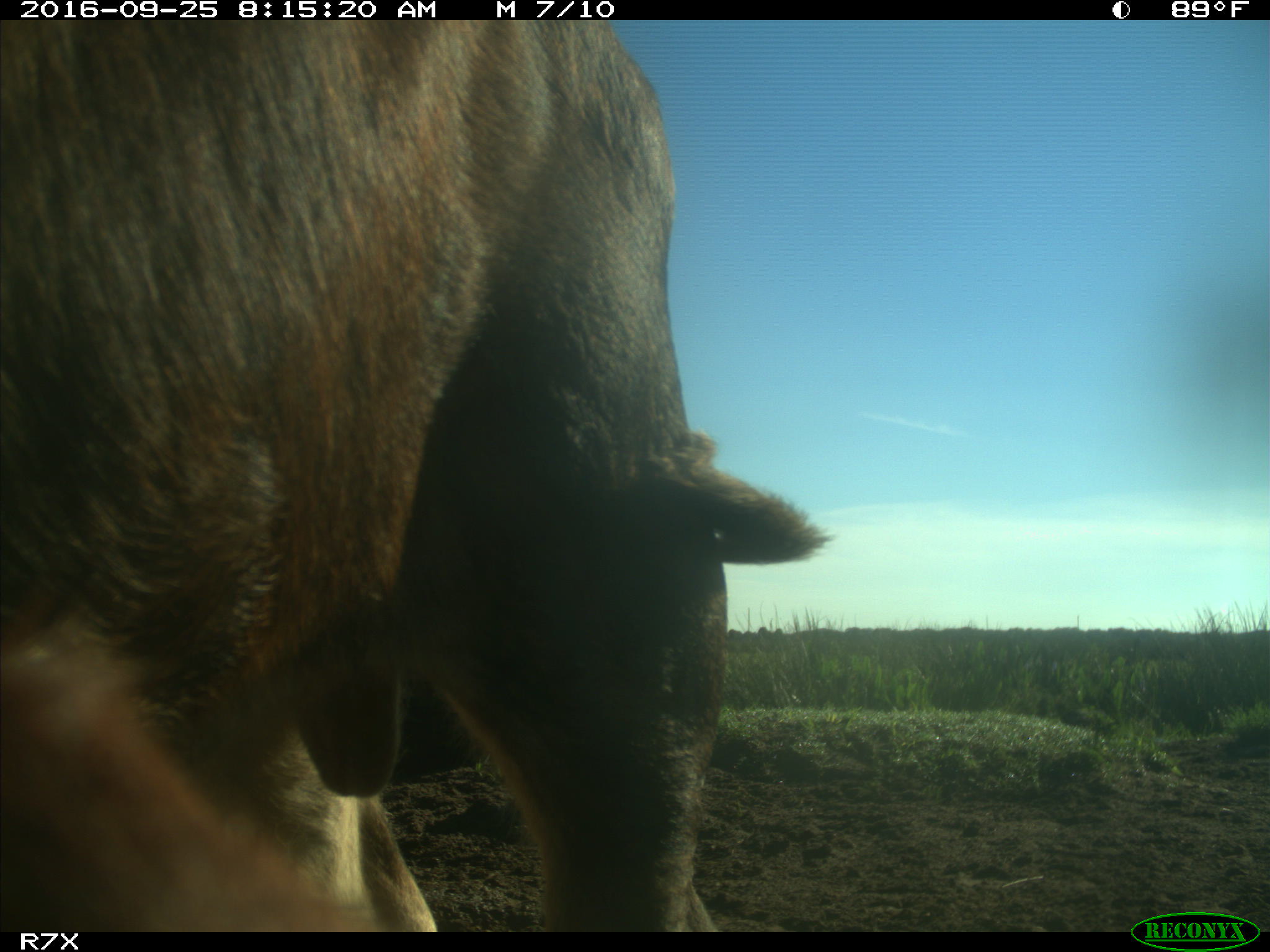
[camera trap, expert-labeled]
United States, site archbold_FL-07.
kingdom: Animalia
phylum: Chordata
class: Mammalia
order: Artiodactyla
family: Bovidae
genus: Bos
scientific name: Bos taurus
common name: domestic cow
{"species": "Bos taurus (domestic cow)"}